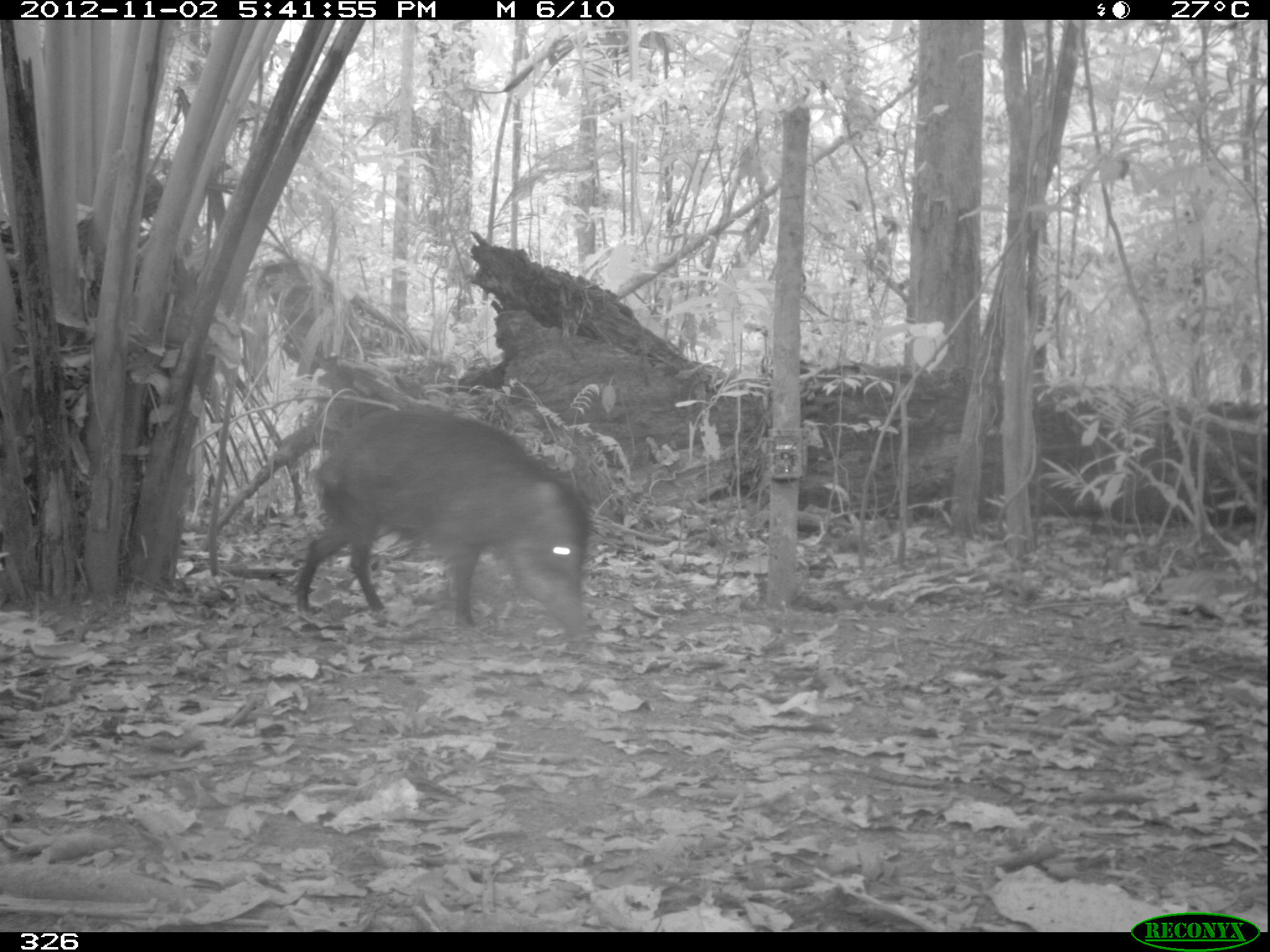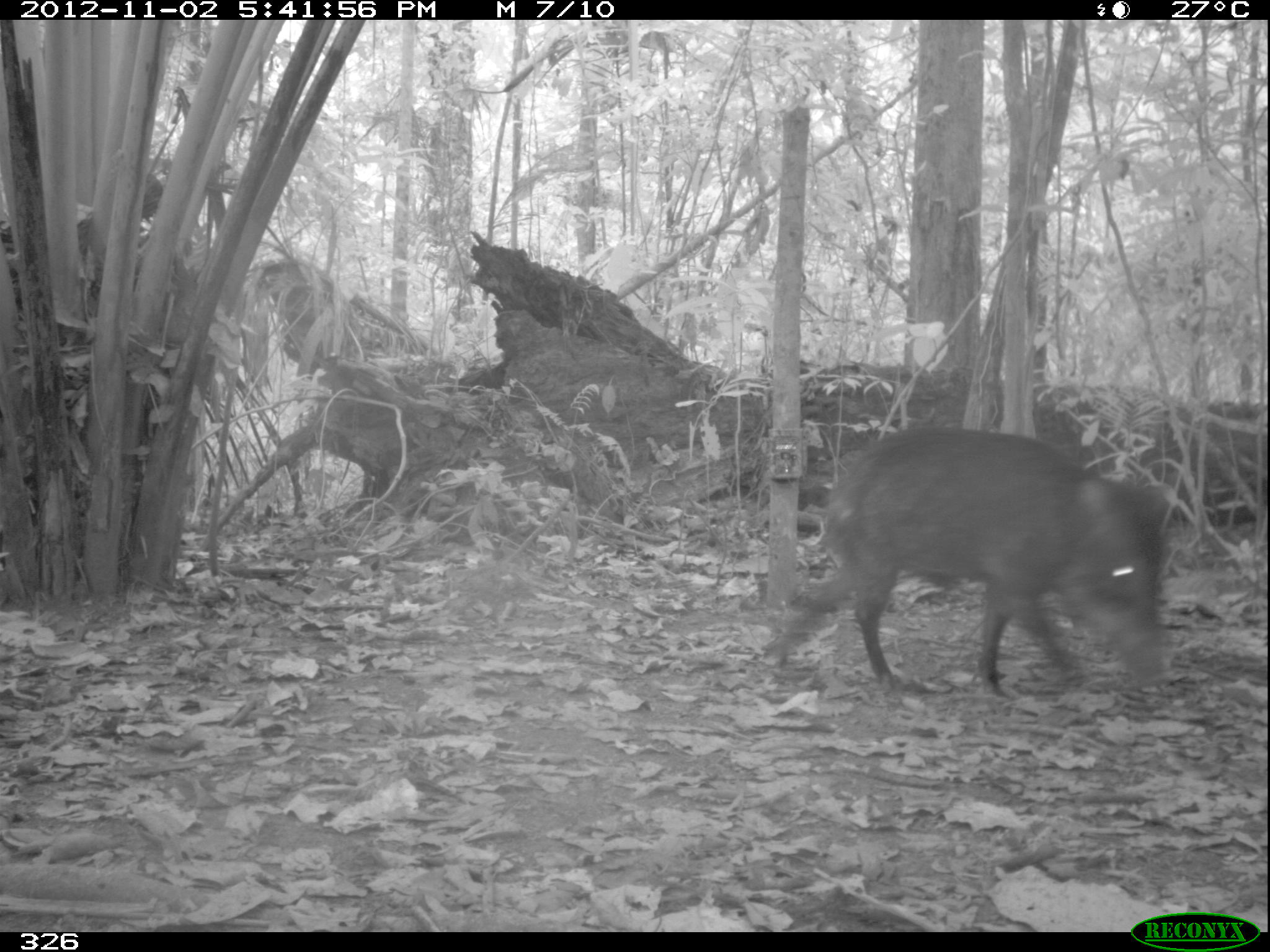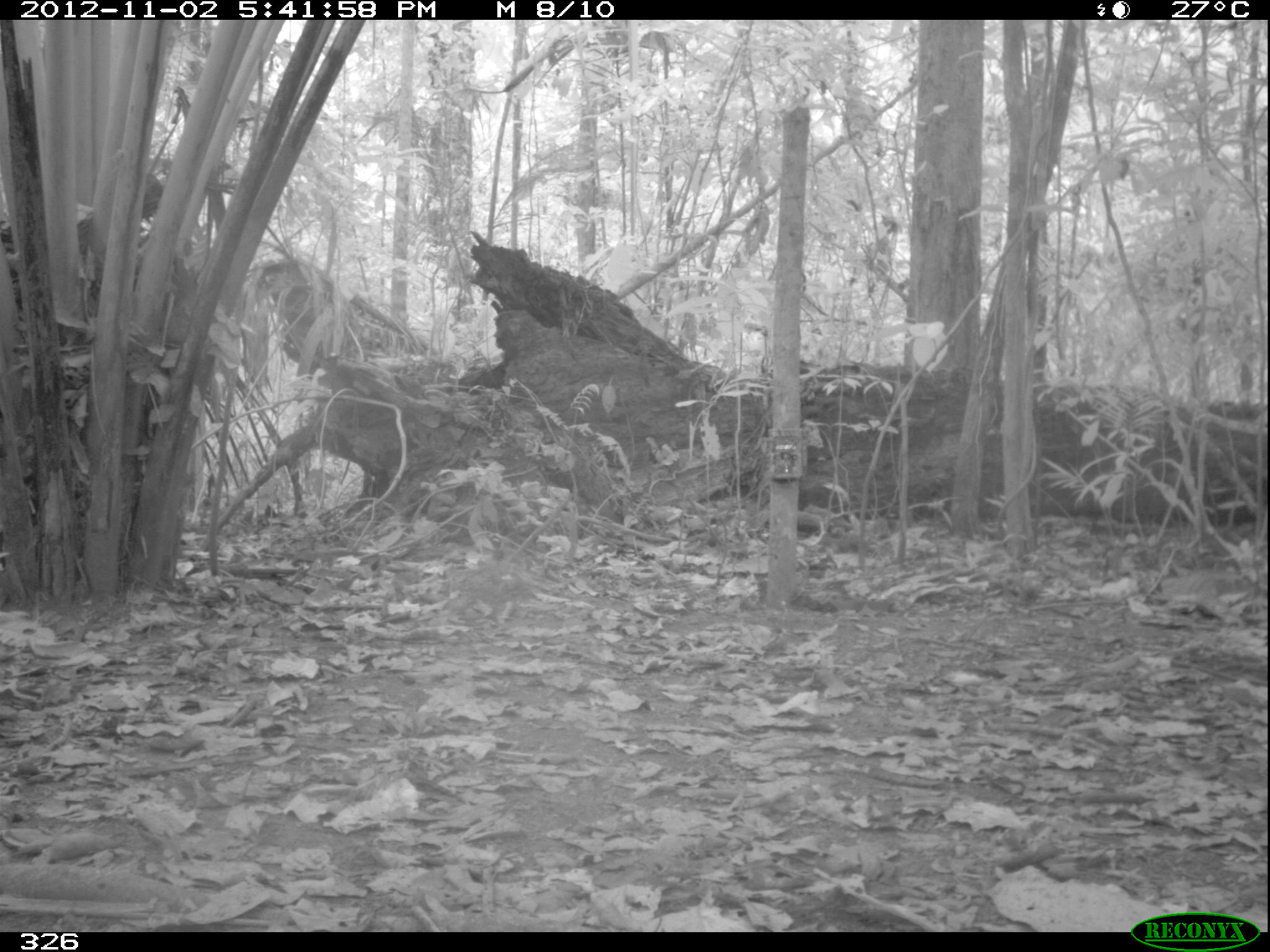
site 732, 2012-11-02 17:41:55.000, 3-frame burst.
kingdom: Animalia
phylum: Chordata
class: Mammalia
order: Artiodactyla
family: Tayassuidae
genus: Tayassu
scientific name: Tayassu pecari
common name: white-lipped peccary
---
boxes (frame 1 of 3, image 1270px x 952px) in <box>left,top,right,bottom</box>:
tayassu pecari: <box>296,405,594,643</box>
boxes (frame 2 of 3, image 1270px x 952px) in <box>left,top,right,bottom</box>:
tayassu pecari: <box>770,424,1173,688</box>